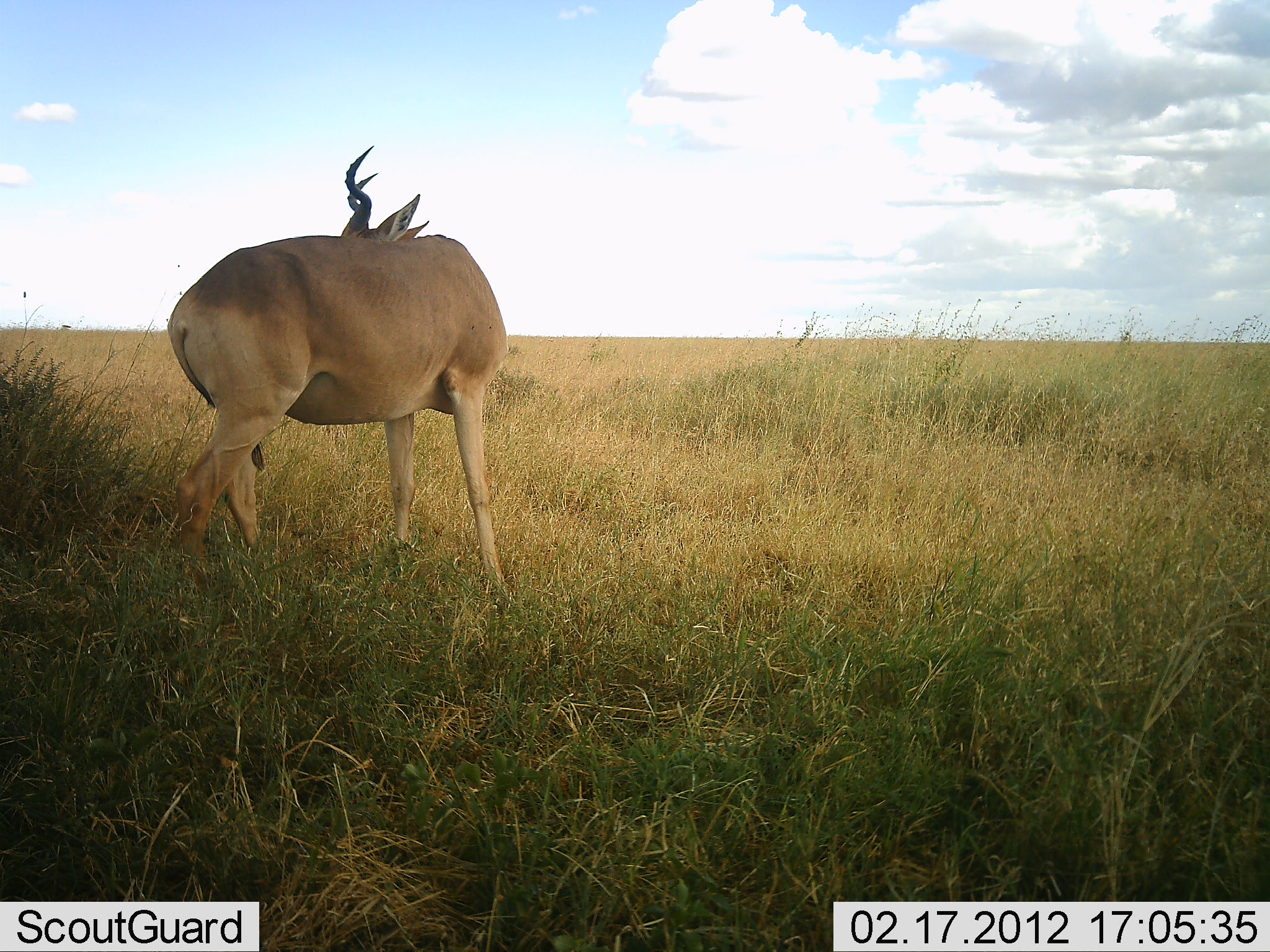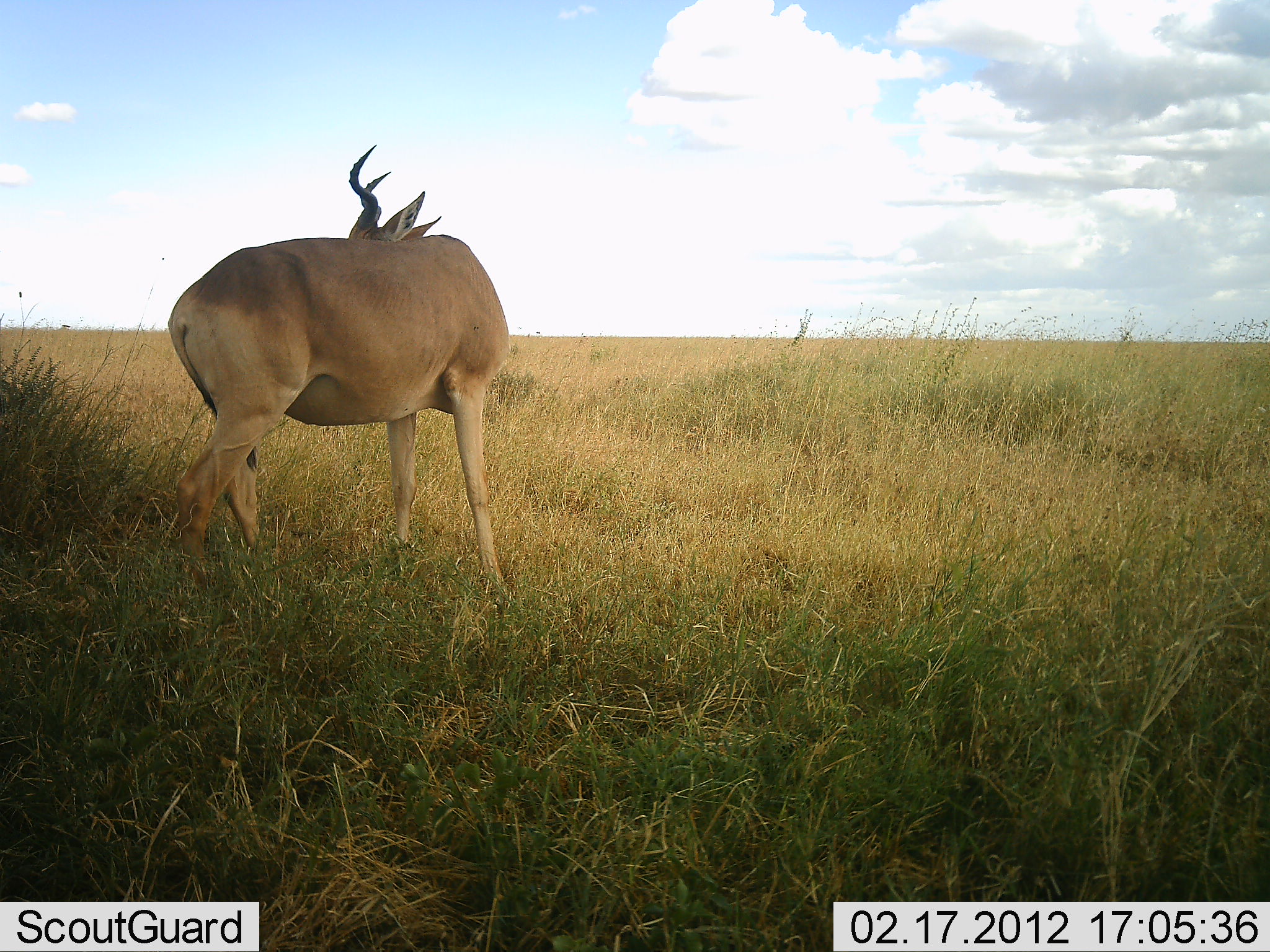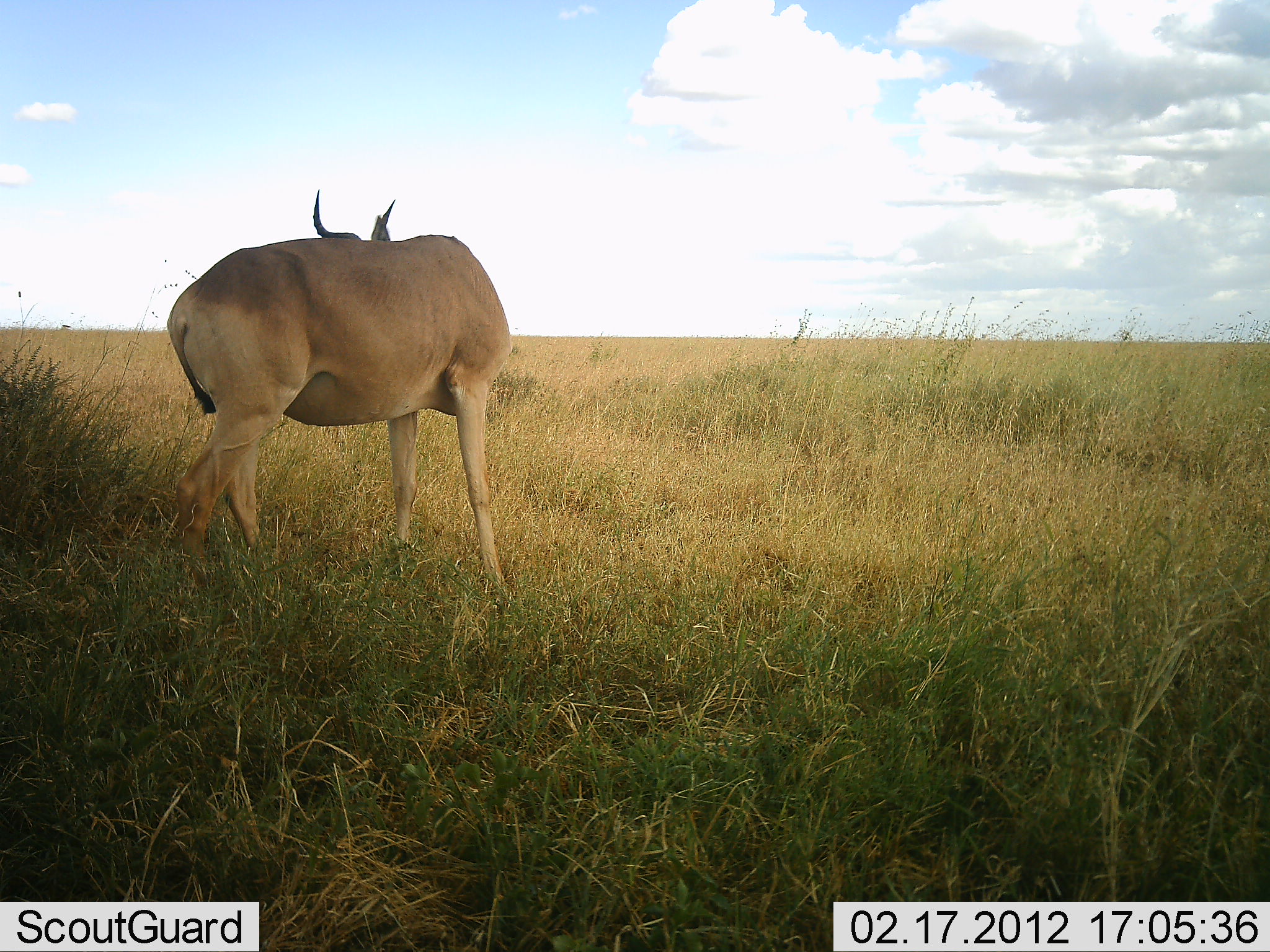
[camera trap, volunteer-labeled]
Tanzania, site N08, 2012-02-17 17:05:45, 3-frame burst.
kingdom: Animalia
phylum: Chordata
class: Mammalia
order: Artiodactyla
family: Bovidae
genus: Alcelaphus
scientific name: Alcelaphus buselaphus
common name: hartebeest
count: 1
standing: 92%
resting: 4%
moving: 4%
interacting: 0%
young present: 0%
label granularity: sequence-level